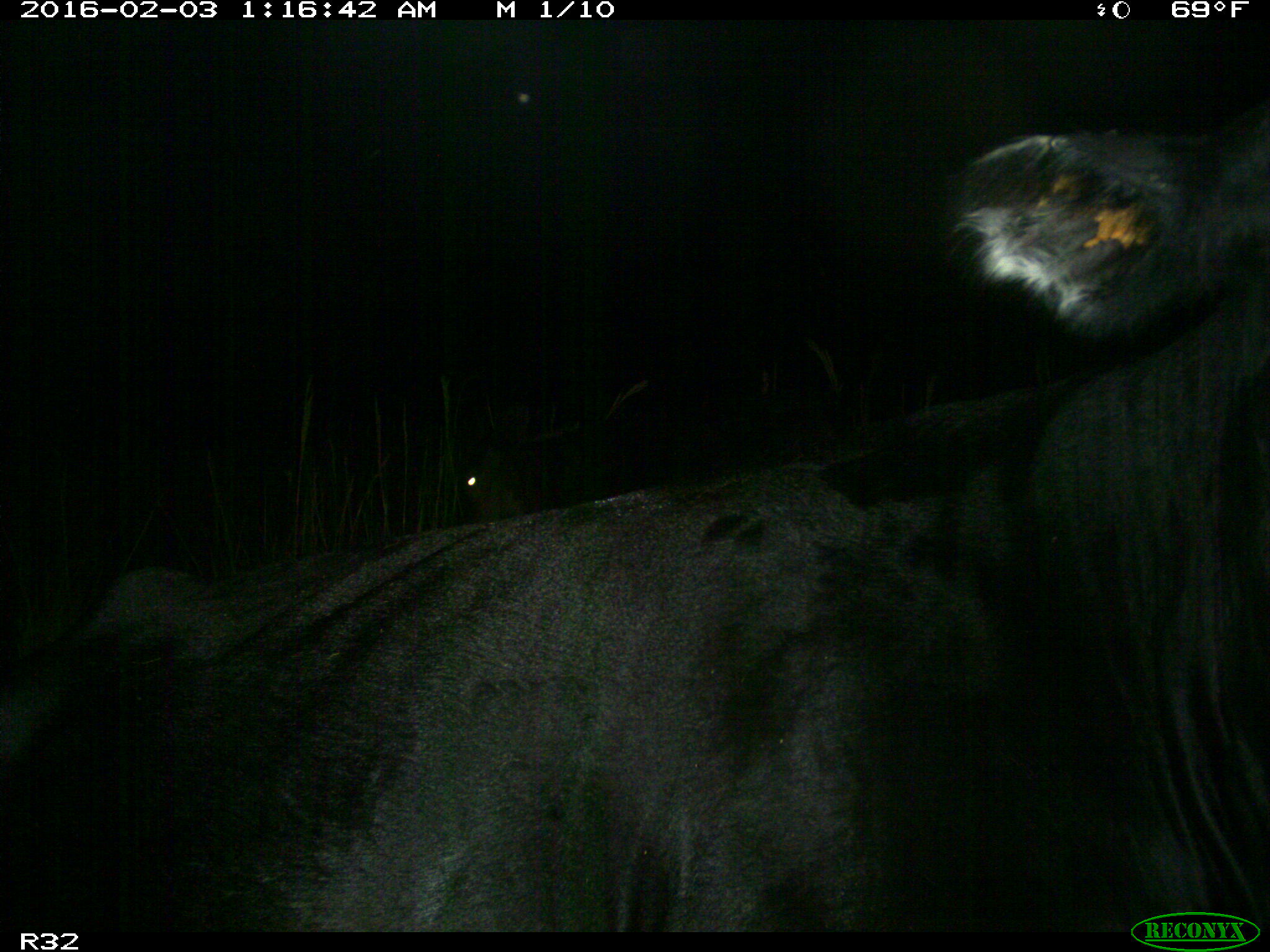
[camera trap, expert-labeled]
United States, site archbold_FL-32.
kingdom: Animalia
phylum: Chordata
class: Mammalia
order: Artiodactyla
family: Bovidae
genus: Bos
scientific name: Bos taurus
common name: domestic cow